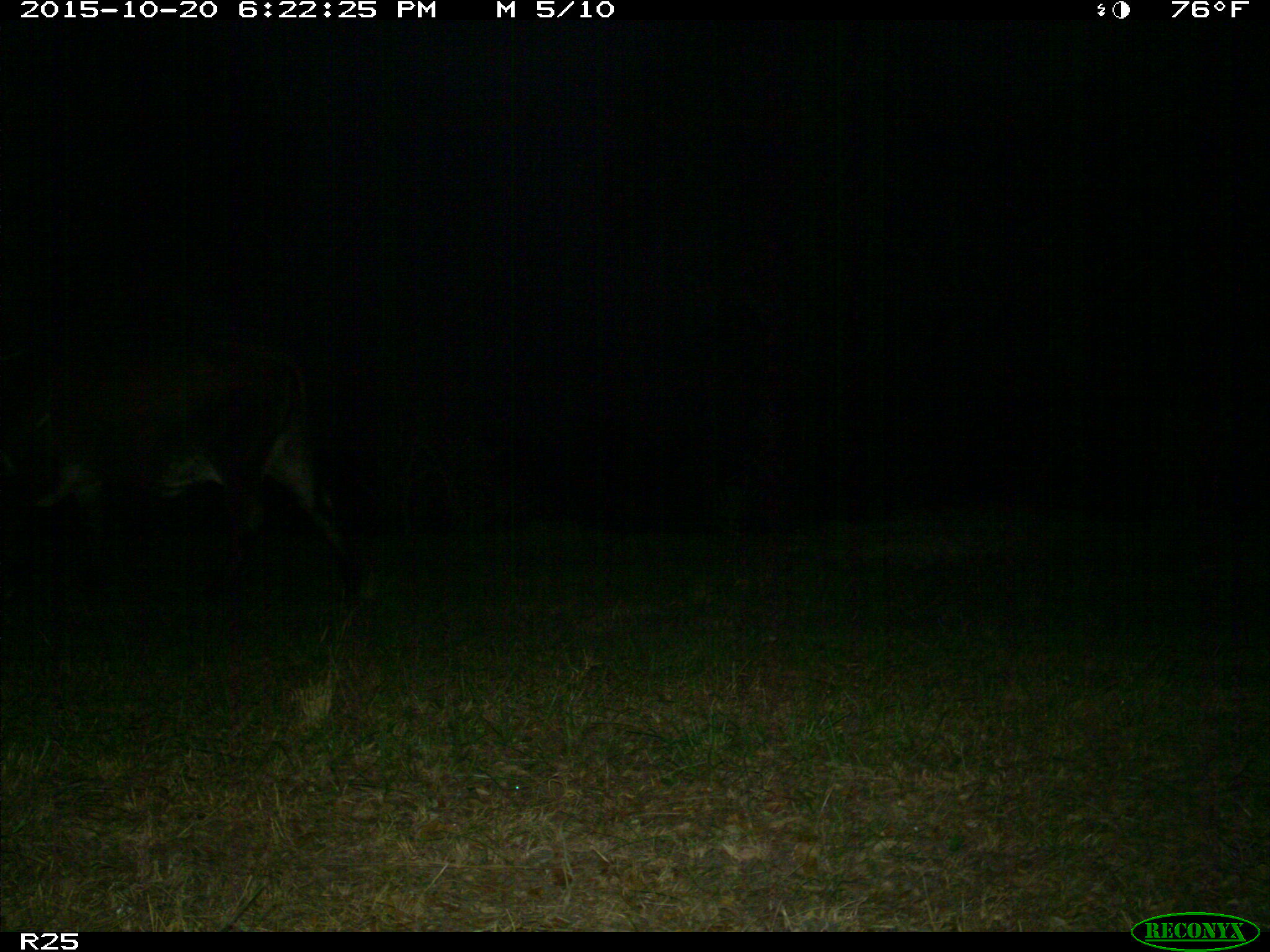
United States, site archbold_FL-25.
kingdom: Animalia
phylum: Chordata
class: Mammalia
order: Artiodactyla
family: Bovidae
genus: Bos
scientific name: Bos taurus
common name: domestic cow